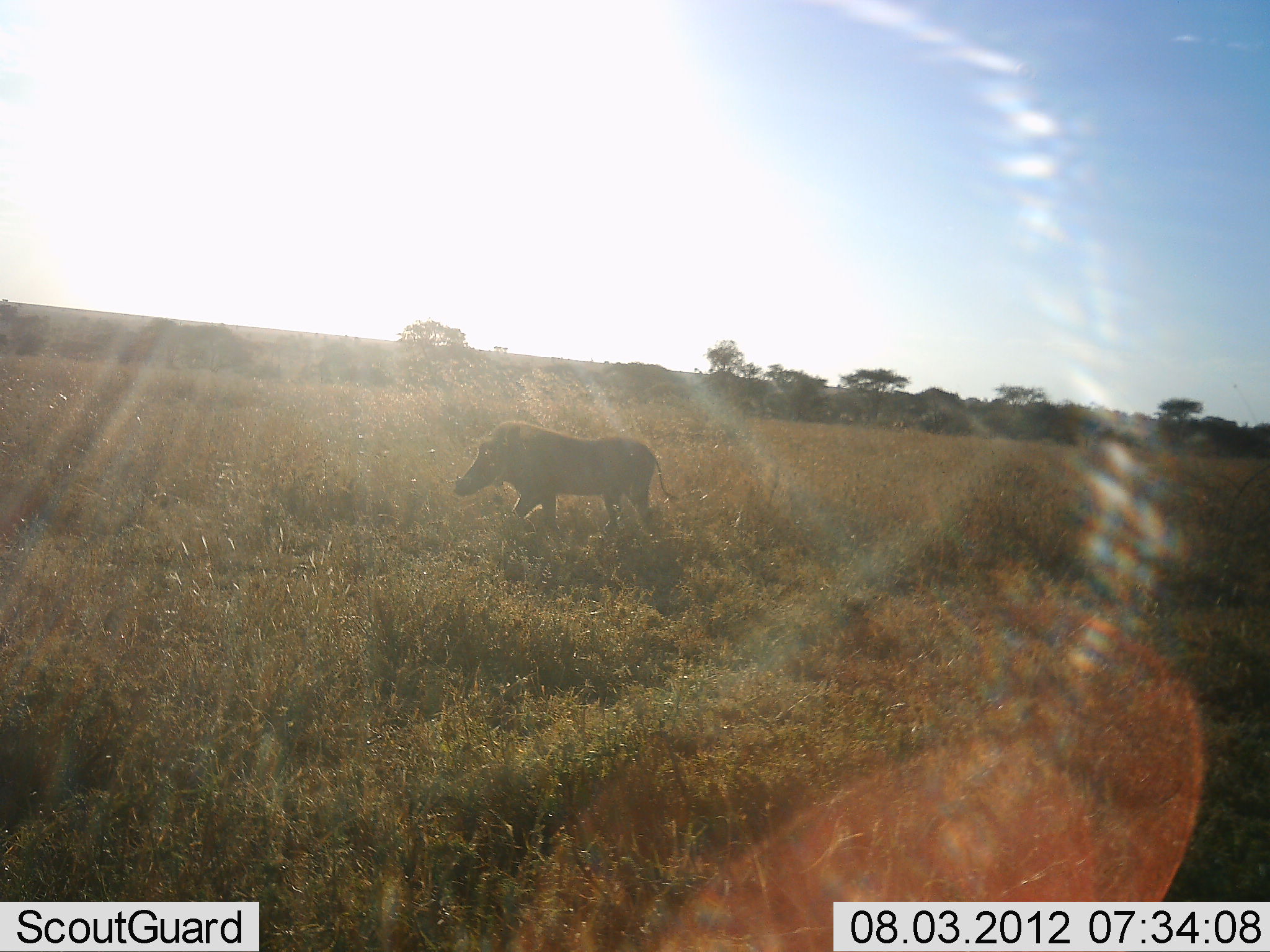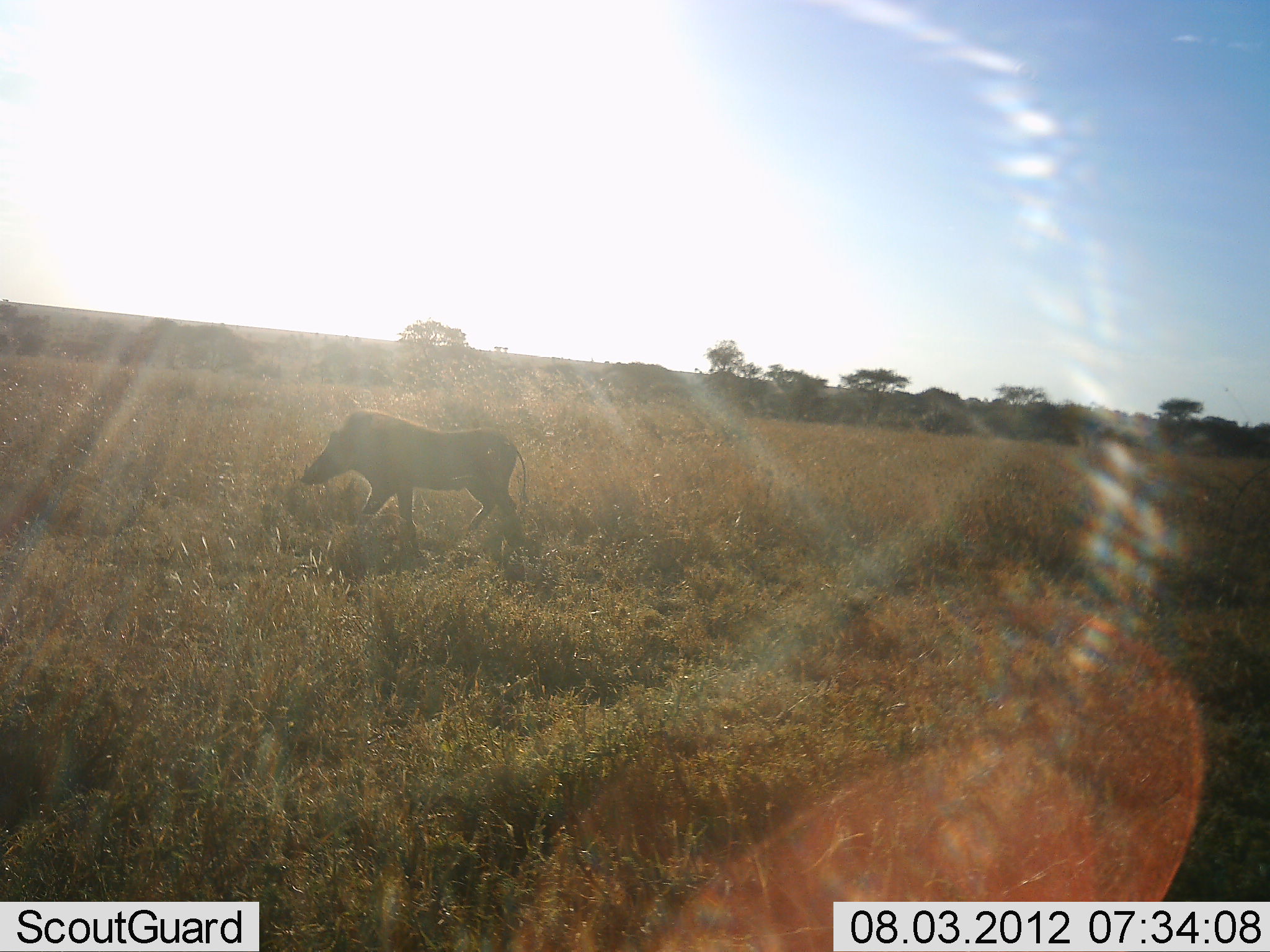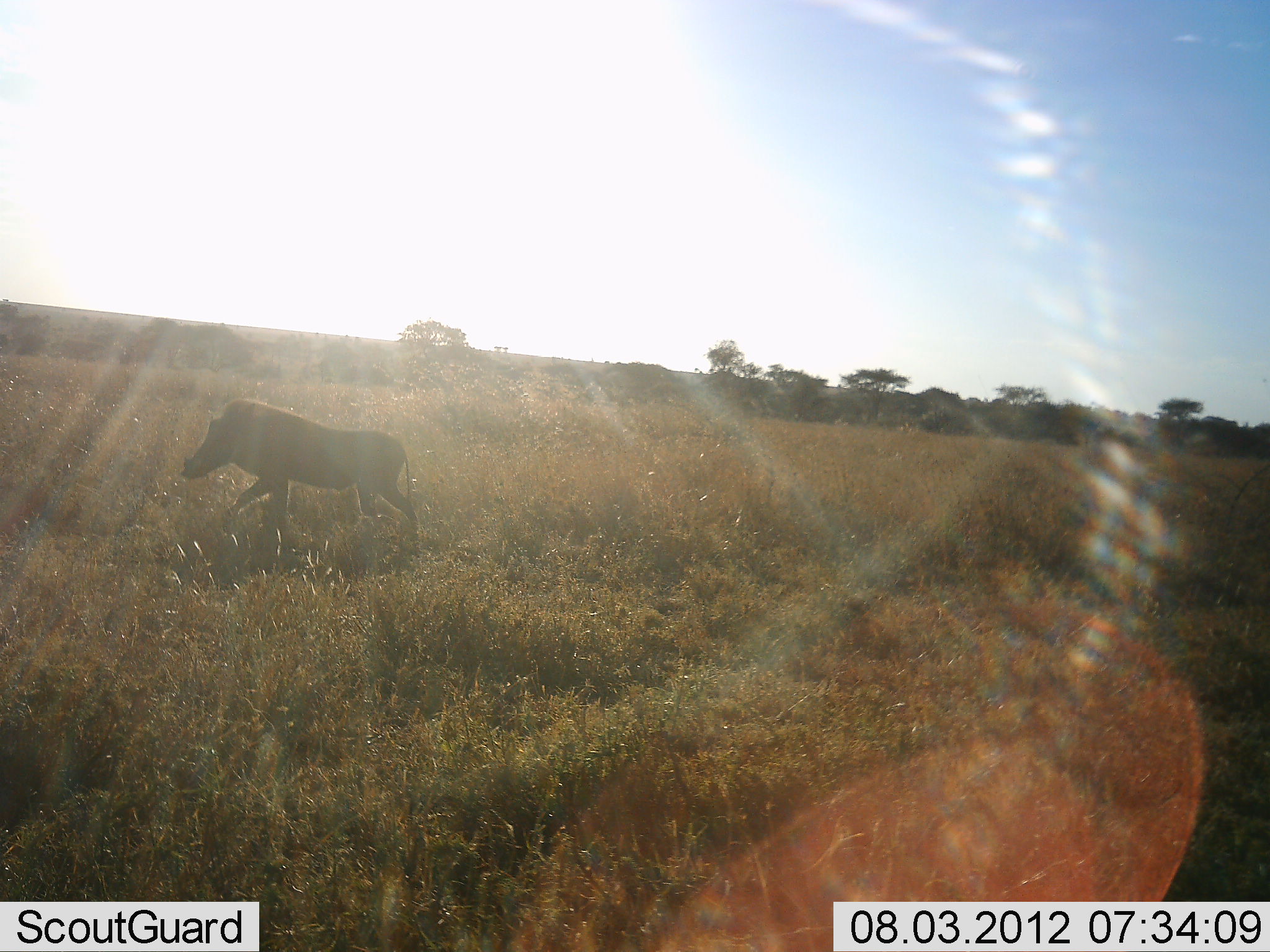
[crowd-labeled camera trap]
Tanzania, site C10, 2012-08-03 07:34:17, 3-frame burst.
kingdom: Animalia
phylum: Chordata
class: Mammalia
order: Artiodactyla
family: Suidae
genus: Phacochoerus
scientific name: Phacochoerus africanus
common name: warthog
Warthog (Phacochoerus africanus), count 1. Behavior (volunteer vote fractions): standing 0%, resting 0%, moving 100%, interacting 0%. Young present (vote fraction): 0%. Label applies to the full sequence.